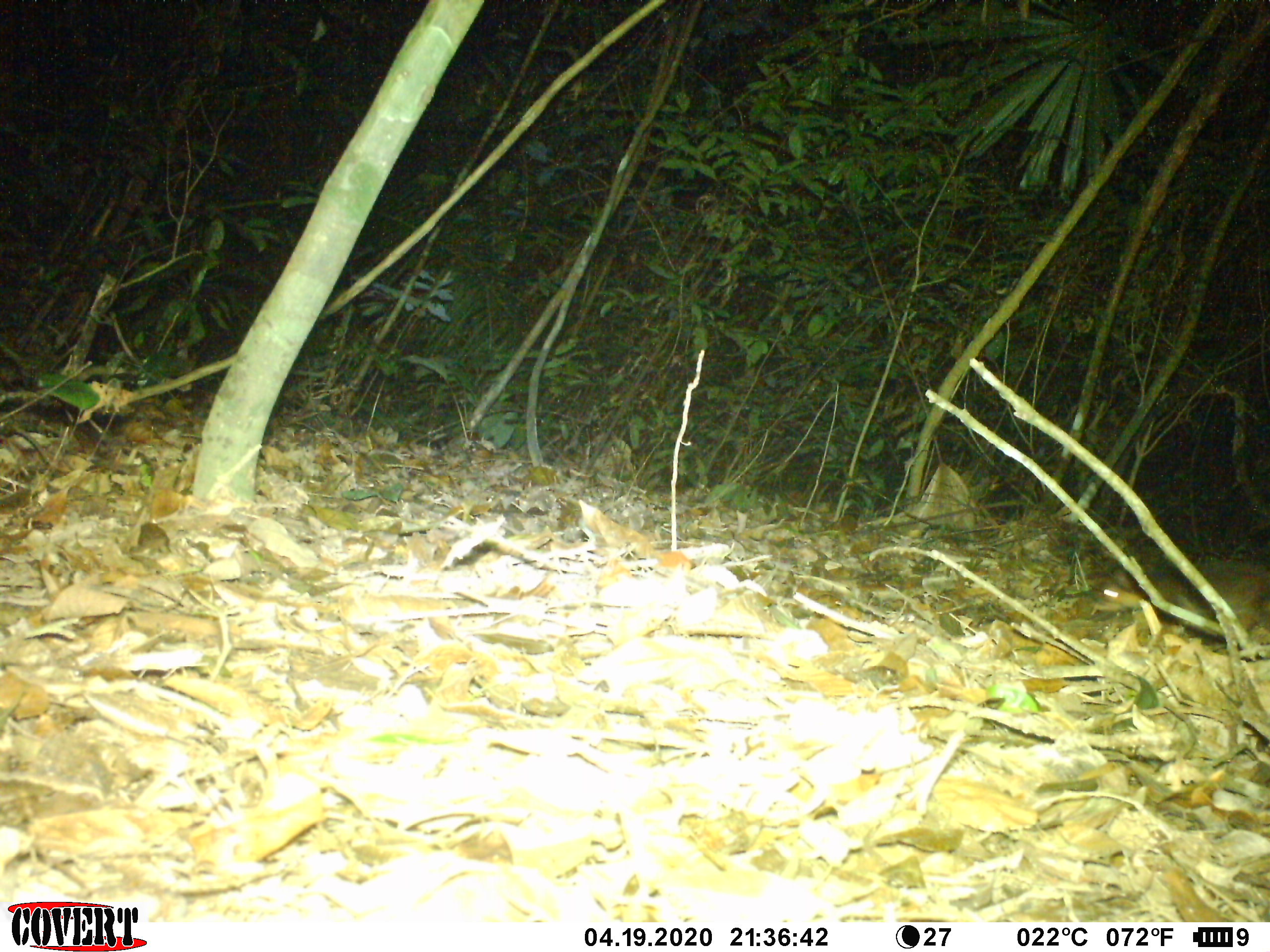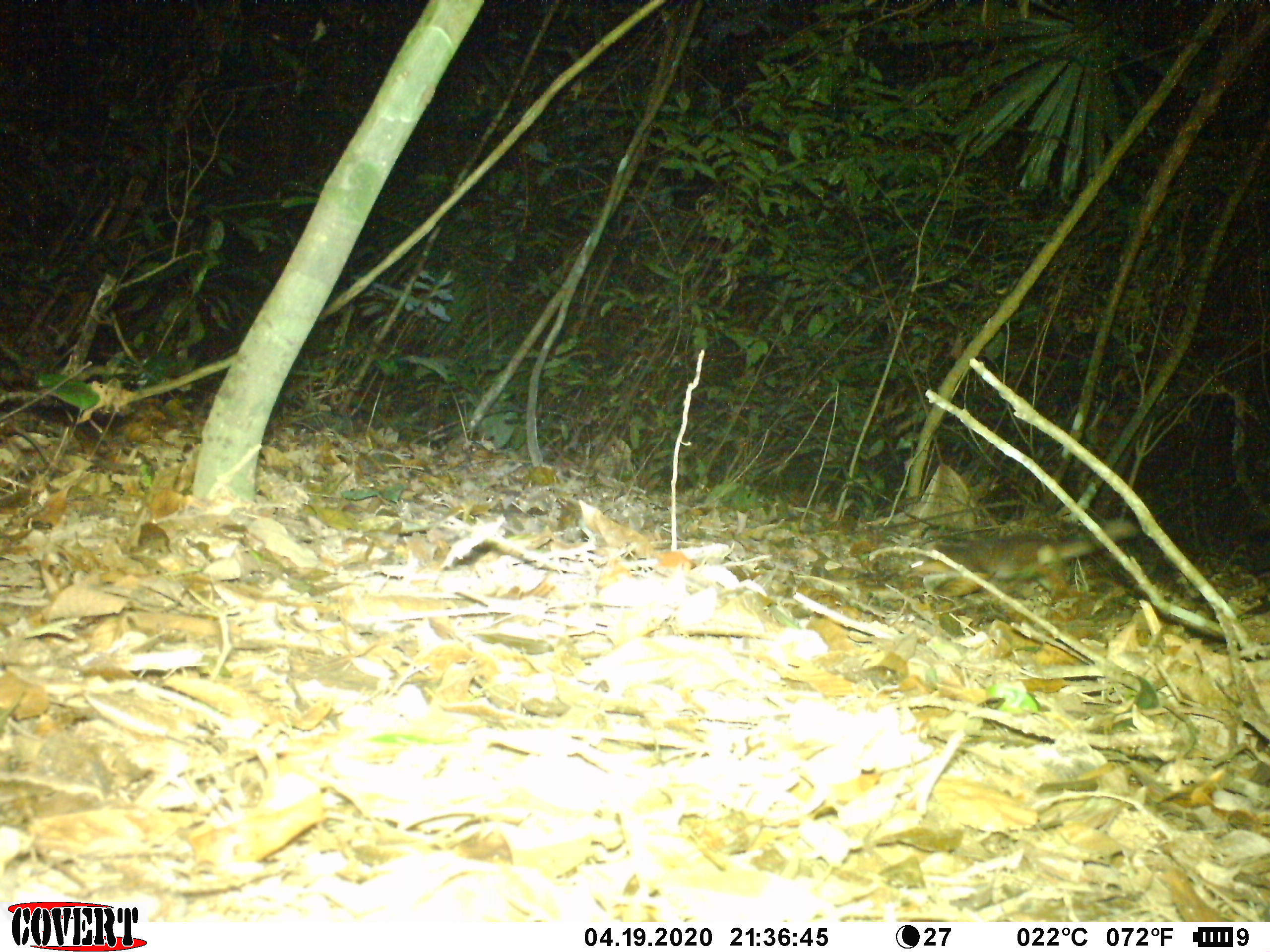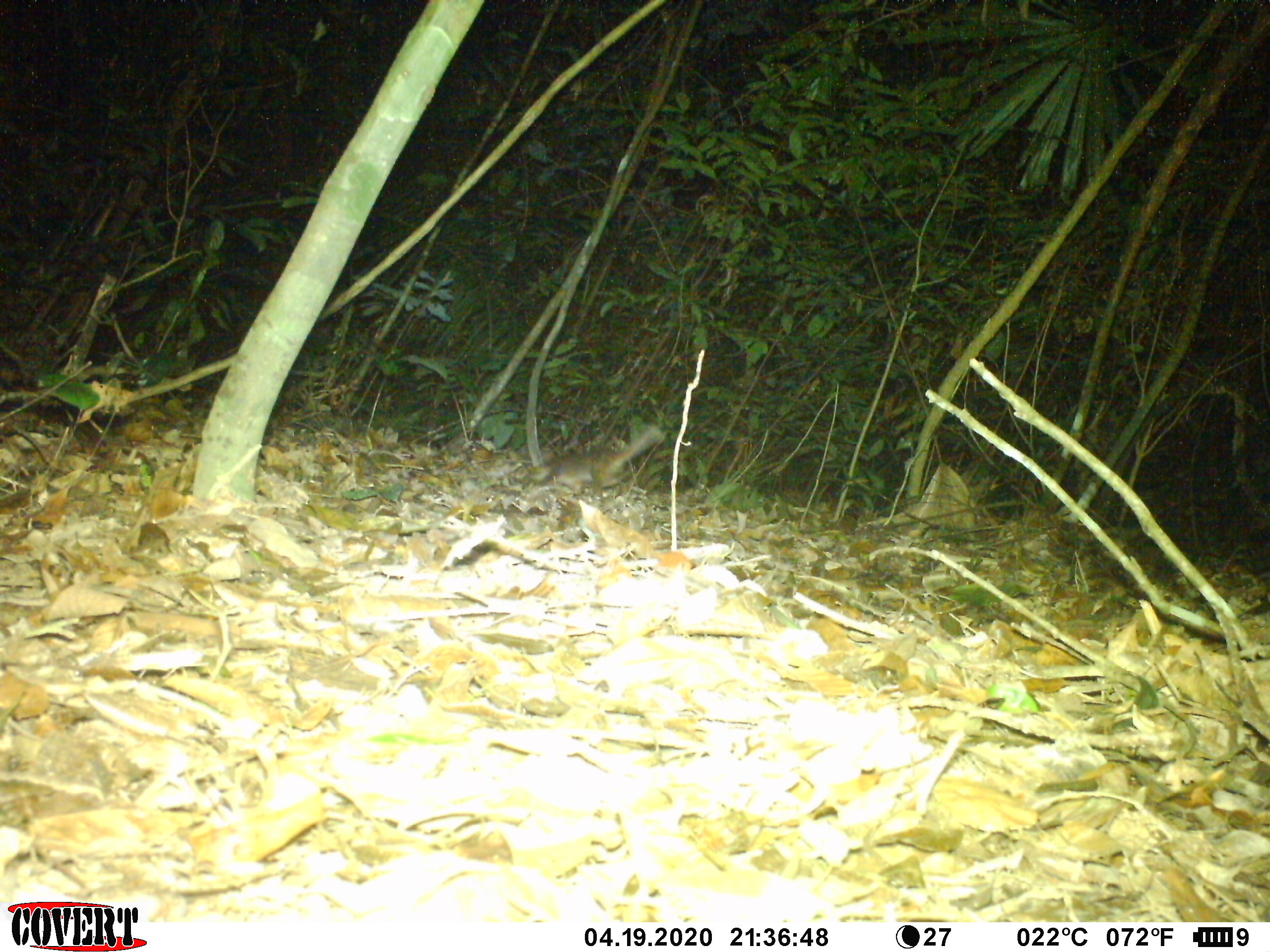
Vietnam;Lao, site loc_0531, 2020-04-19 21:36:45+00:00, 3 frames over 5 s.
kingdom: Animalia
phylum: Chordata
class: Mammalia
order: Carnivora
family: Mustelidae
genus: Melogale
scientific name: Melogale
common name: ferret badger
Ferret badger (Melogale). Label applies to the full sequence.